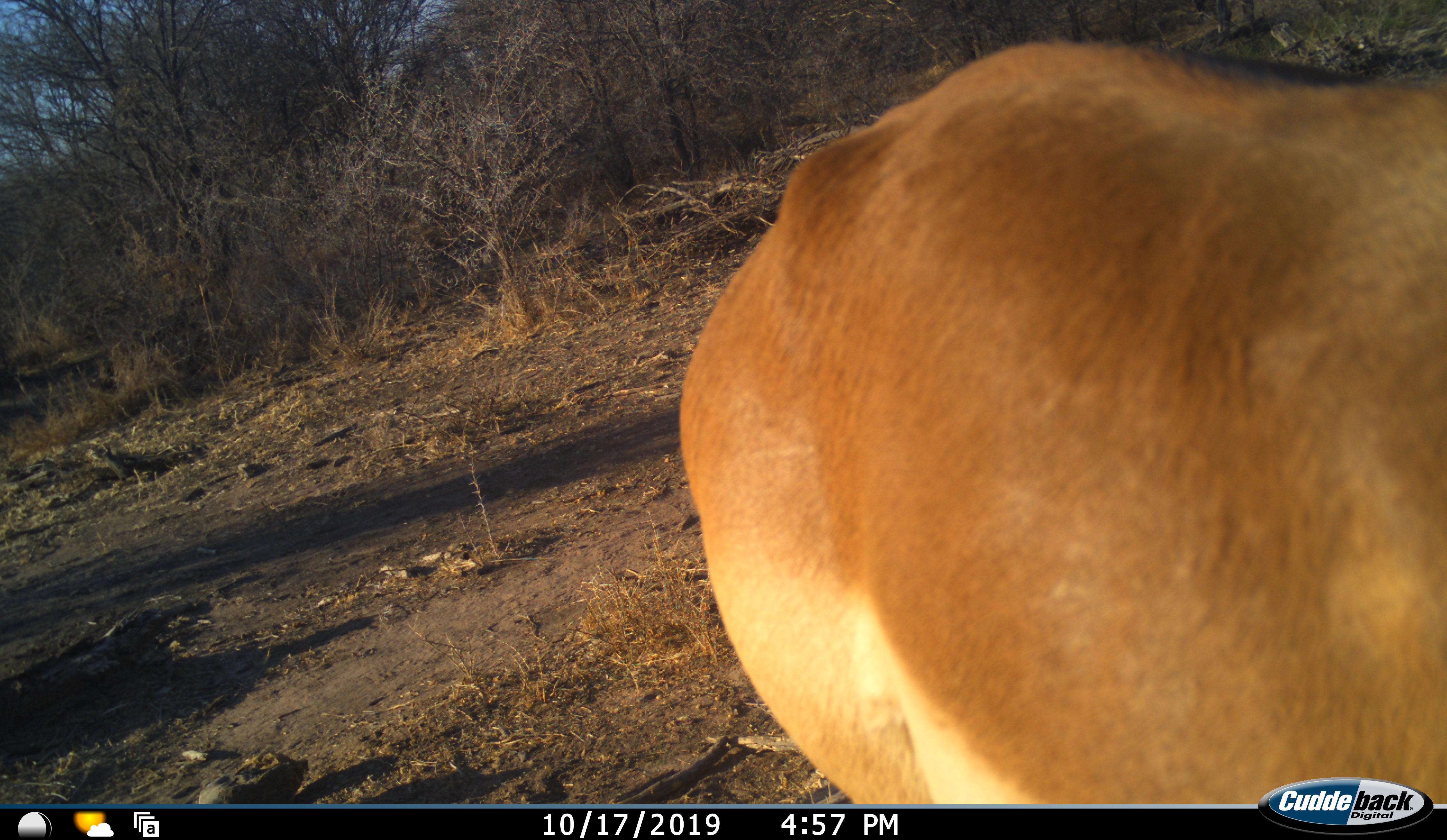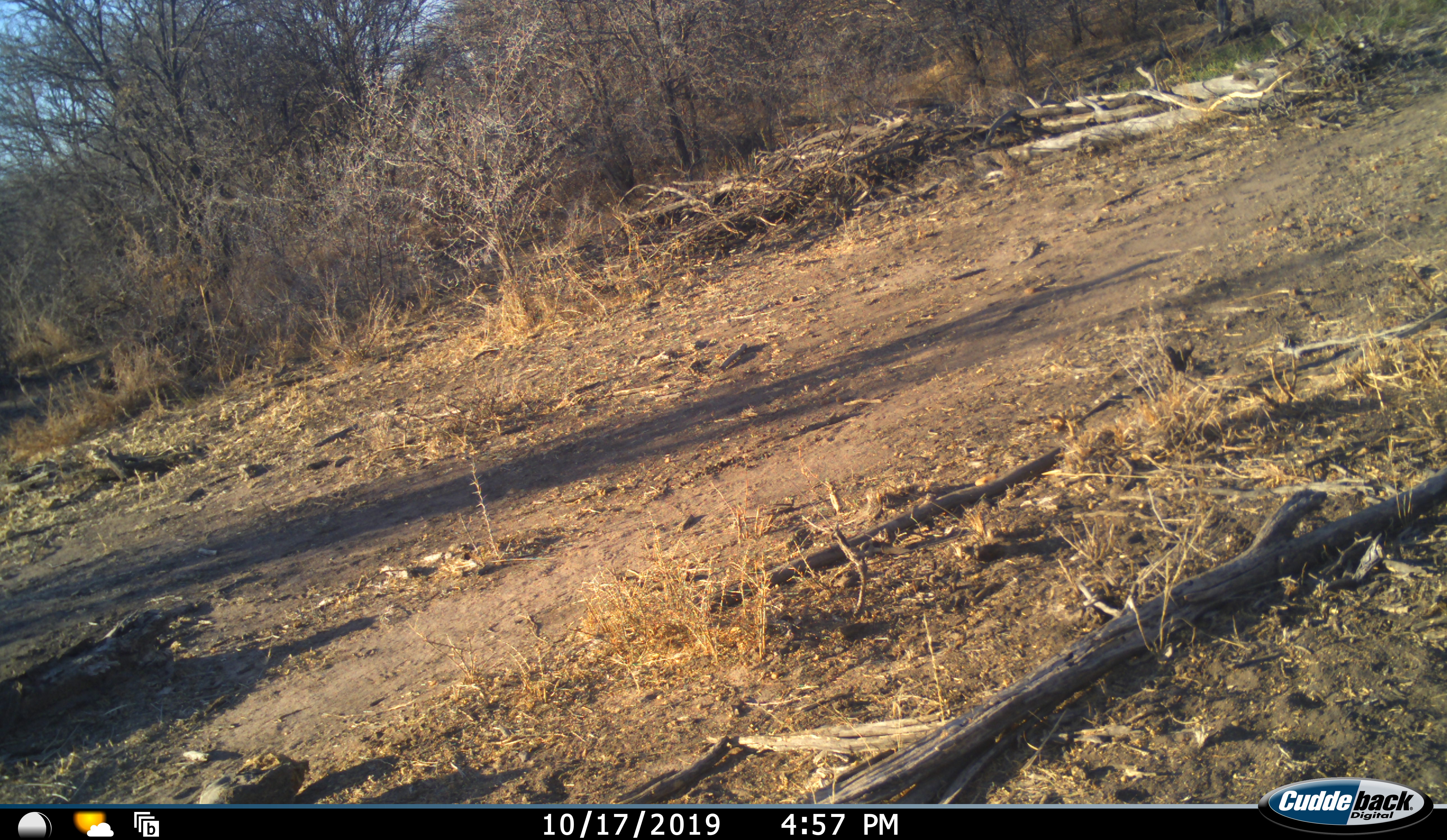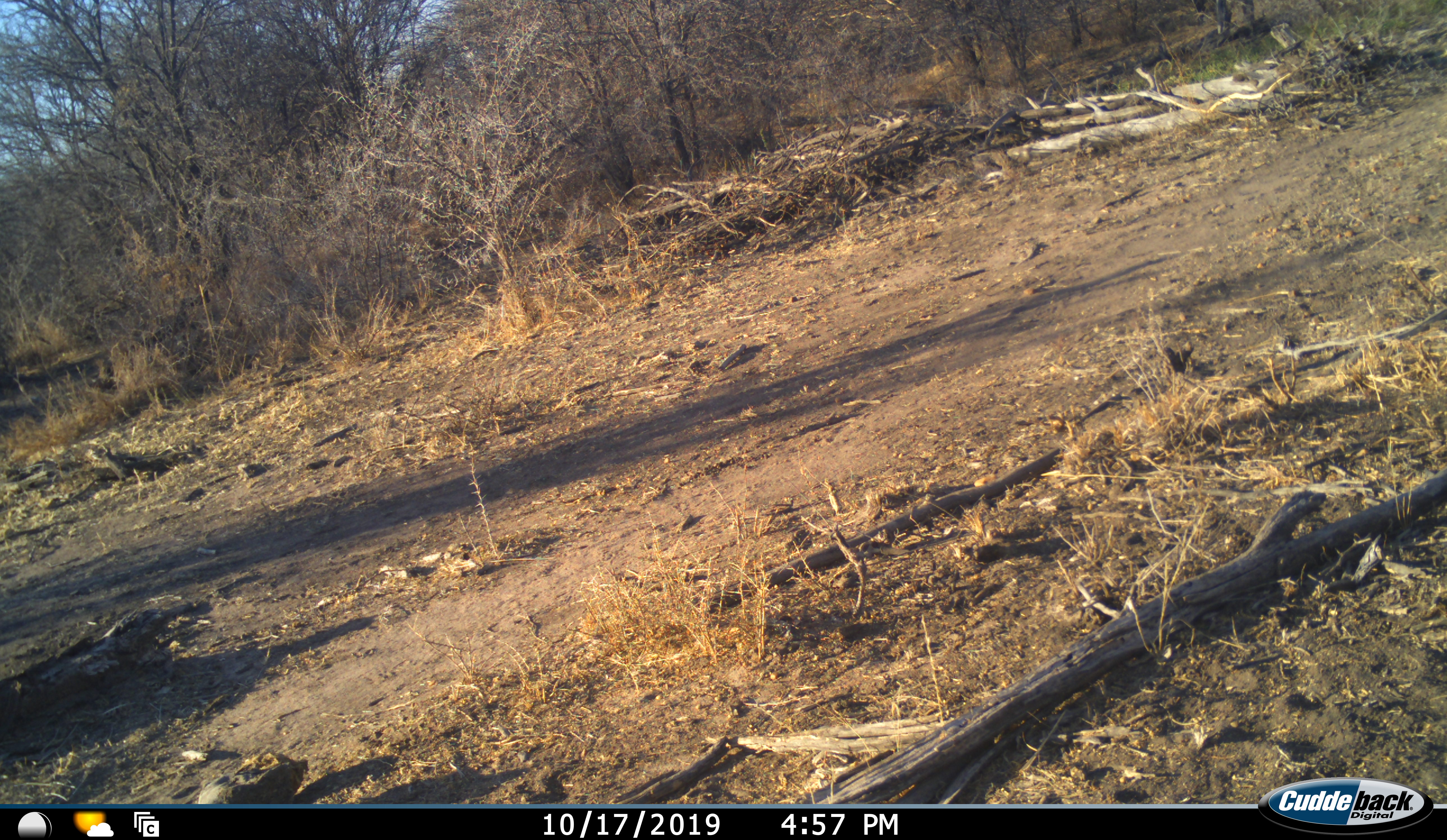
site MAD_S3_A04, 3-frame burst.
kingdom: Animalia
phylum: Chordata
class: Mammalia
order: Artiodactyla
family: Bovidae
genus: Aepyceros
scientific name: Aepyceros melampus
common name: impala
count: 1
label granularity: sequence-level